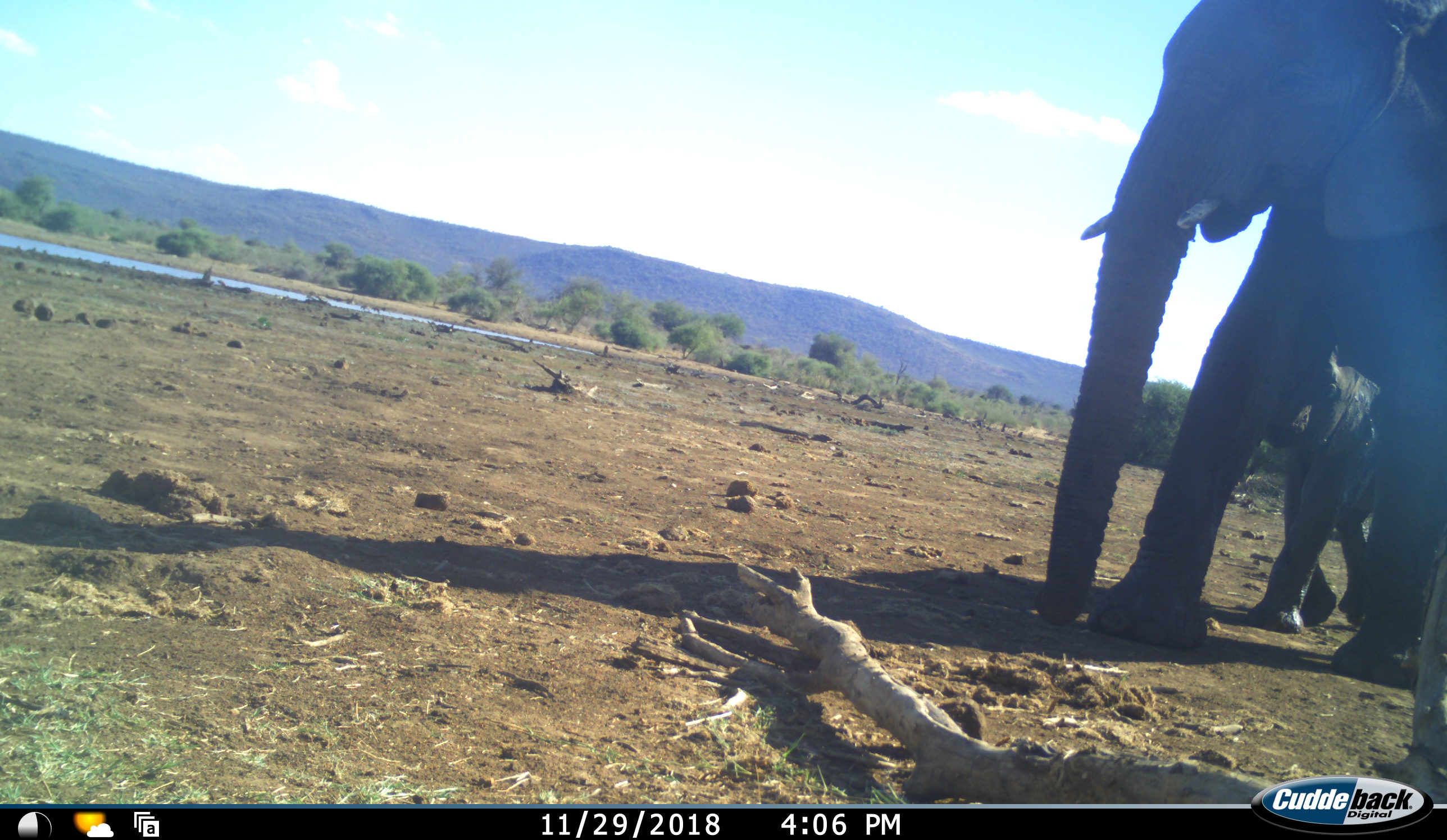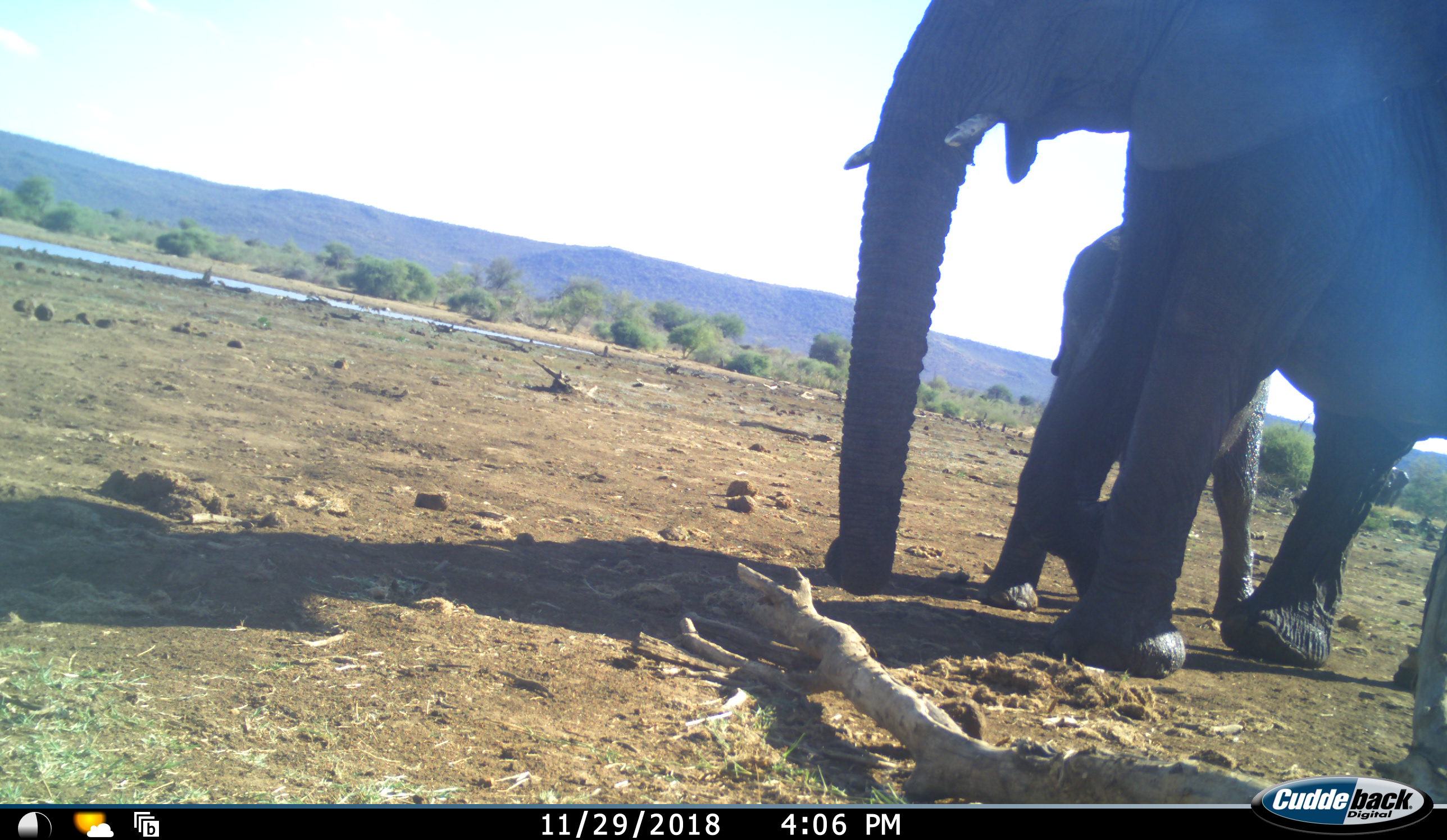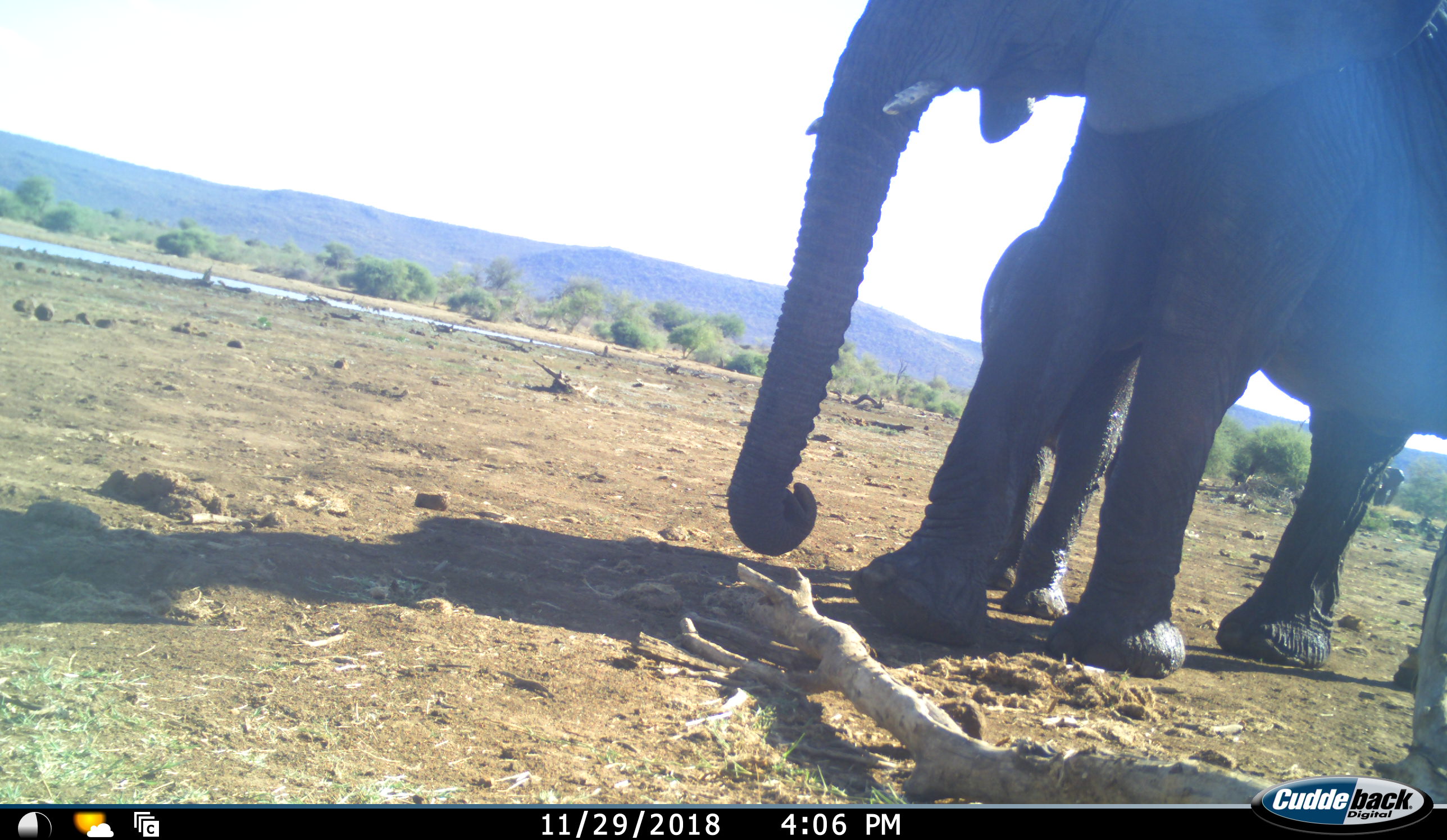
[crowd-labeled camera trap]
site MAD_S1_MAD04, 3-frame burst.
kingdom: Animalia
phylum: Chordata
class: Mammalia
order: Proboscidea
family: Elephantidae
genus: Loxodonta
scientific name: Loxodonta africana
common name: african bush elephant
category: elephant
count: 2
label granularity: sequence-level